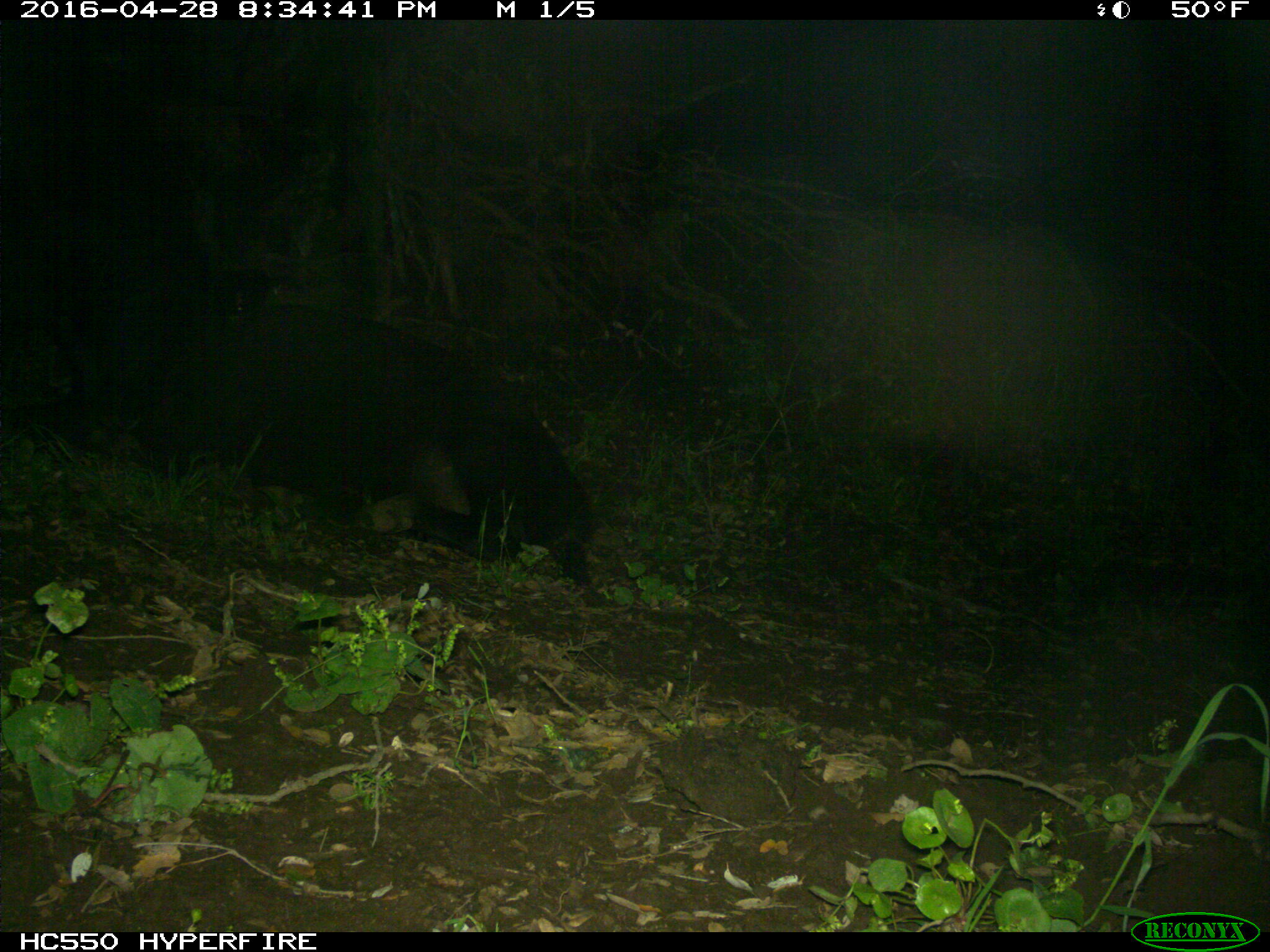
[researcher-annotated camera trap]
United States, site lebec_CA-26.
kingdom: Animalia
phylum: Chordata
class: Mammalia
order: Artiodactyla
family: Bovidae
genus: Bos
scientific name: Bos taurus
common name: domestic cow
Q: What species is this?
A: Bos taurus (domestic cow).